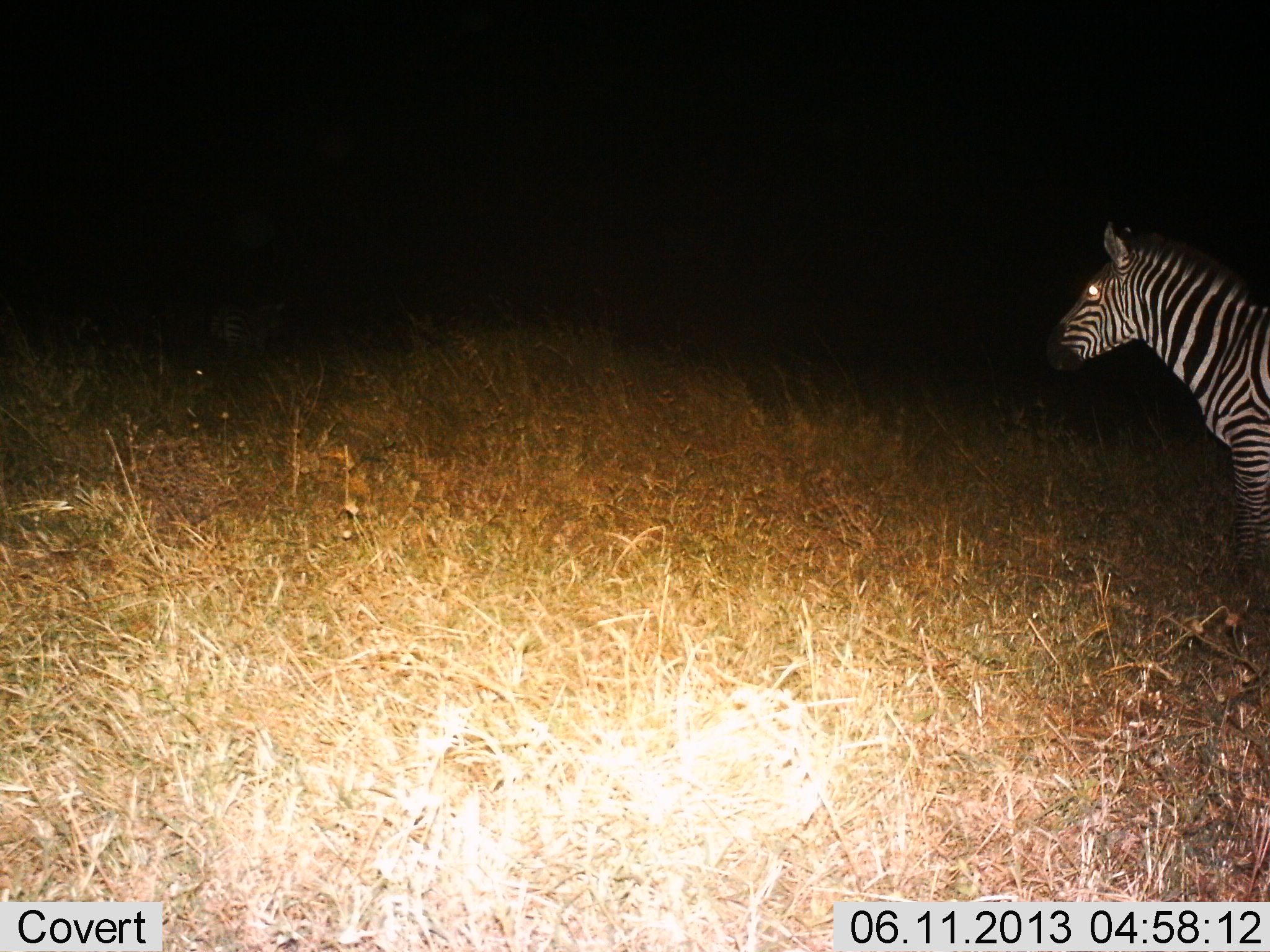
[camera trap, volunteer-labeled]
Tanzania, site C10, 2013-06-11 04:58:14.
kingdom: Animalia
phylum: Chordata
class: Mammalia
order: Perissodactyla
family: Equidae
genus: Equus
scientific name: Equus quagga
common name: plains zebra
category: zebra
Zebra (plains zebra) (Equus quagga), count 1. Behavior (volunteer vote fractions): standing 78%, resting 0%, moving 28%, interacting 0%. Young present (vote fraction): 0%. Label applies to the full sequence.